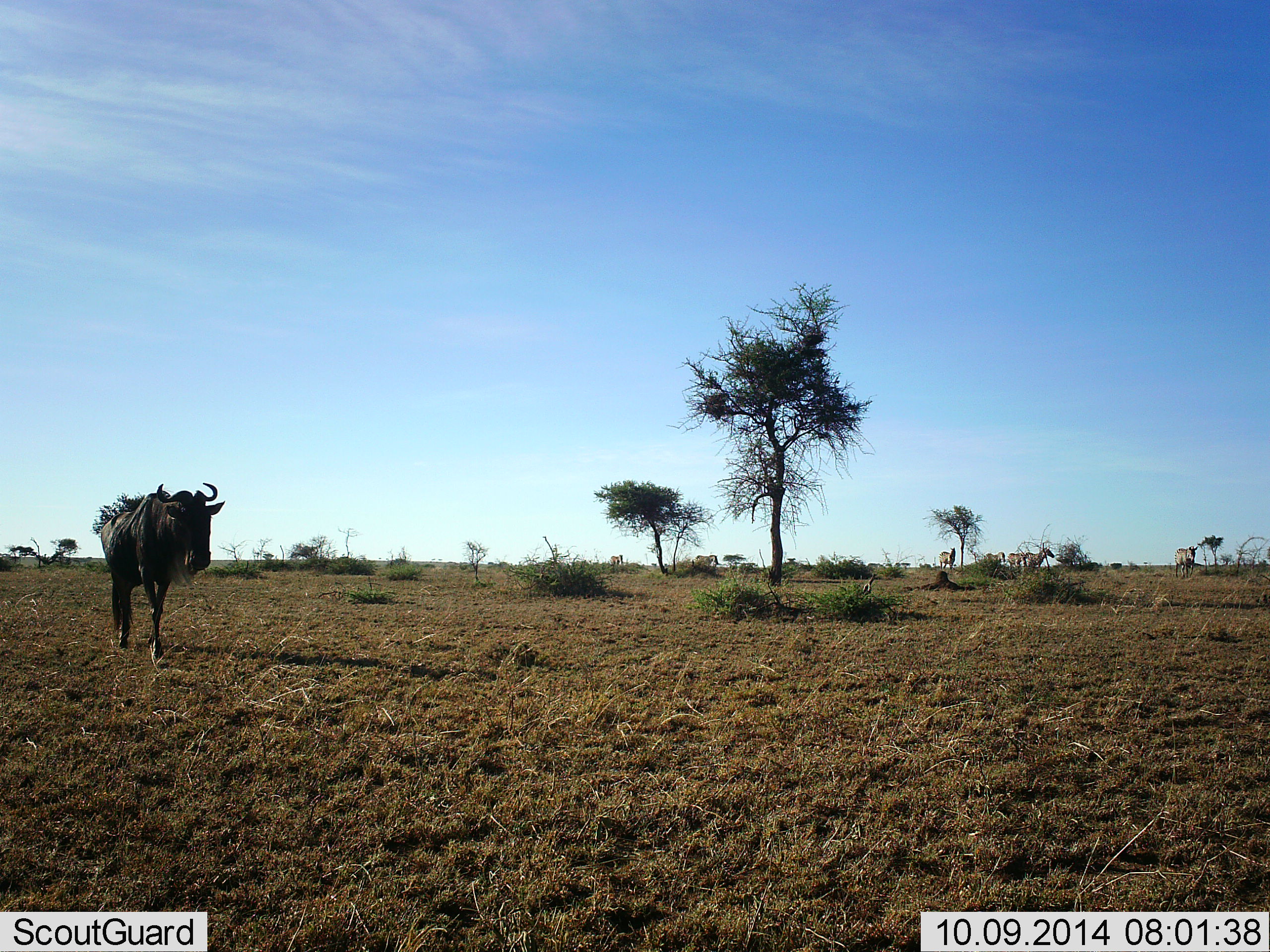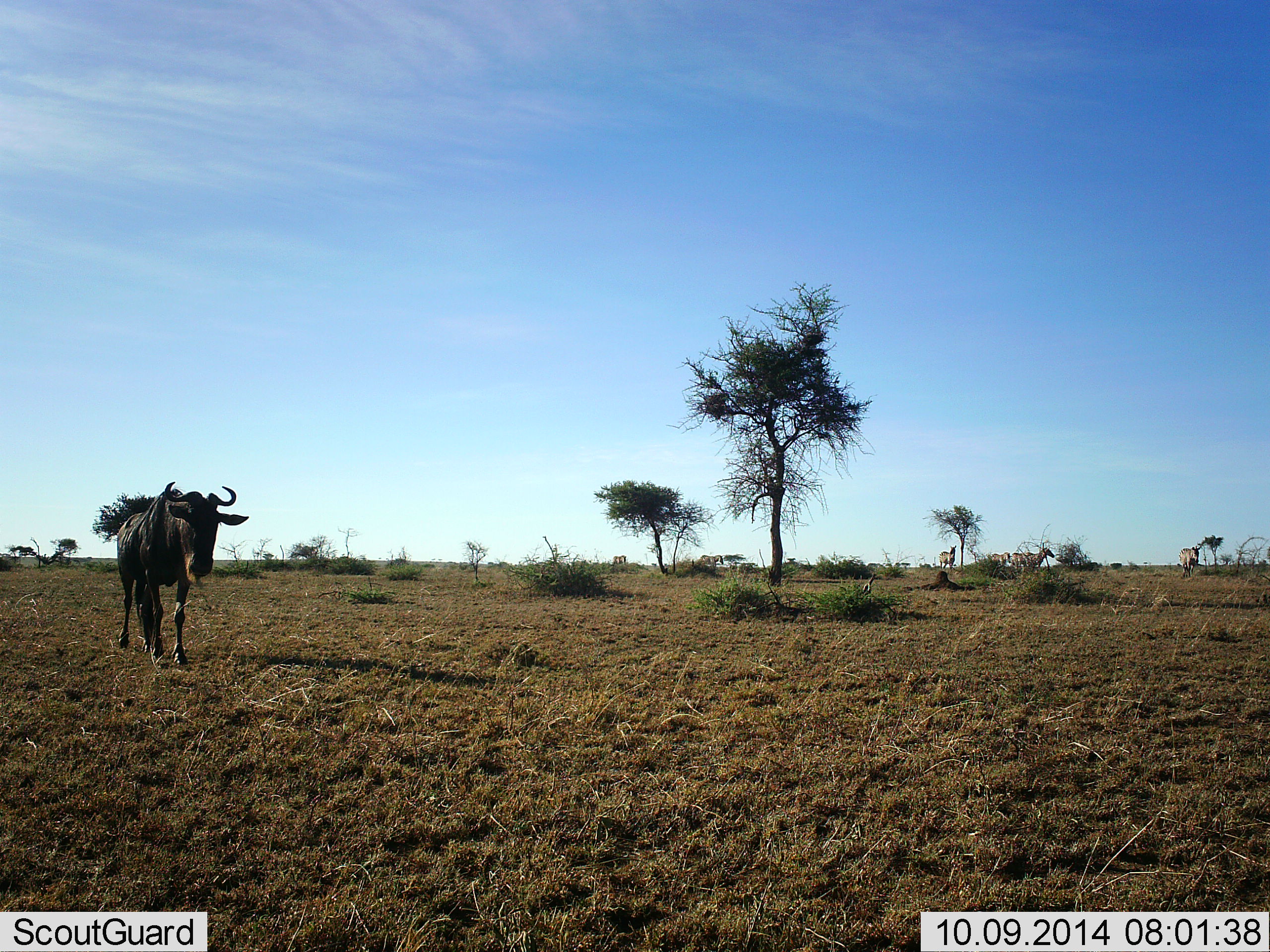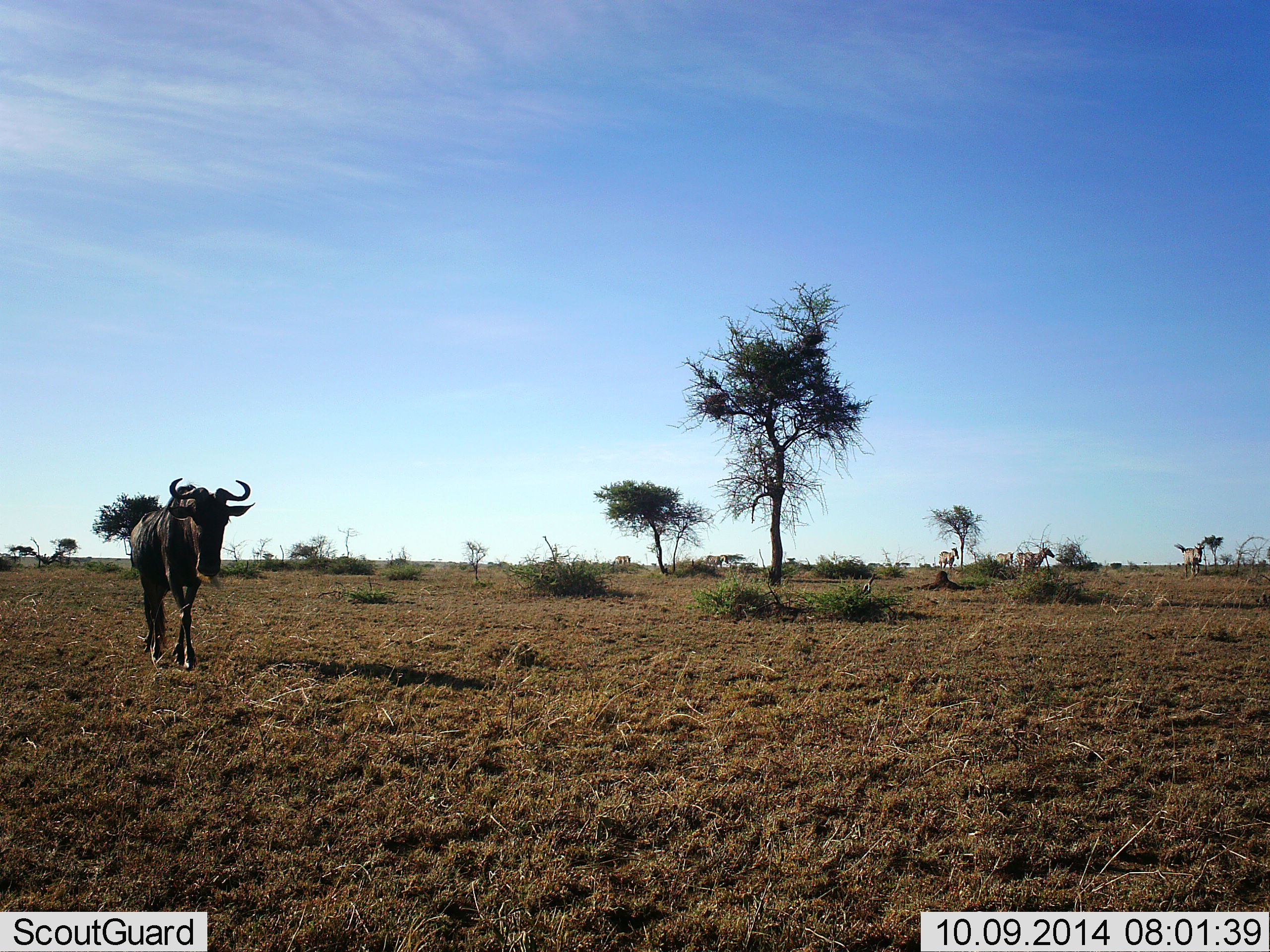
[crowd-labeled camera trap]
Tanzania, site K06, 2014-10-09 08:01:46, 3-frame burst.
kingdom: Animalia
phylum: Chordata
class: Mammalia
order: Artiodactyla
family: Bovidae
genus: Connochaetes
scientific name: Connochaetes taurinus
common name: blue wildebeest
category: wildebeest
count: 1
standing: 40%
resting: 0%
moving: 87%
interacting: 0%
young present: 0%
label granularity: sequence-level